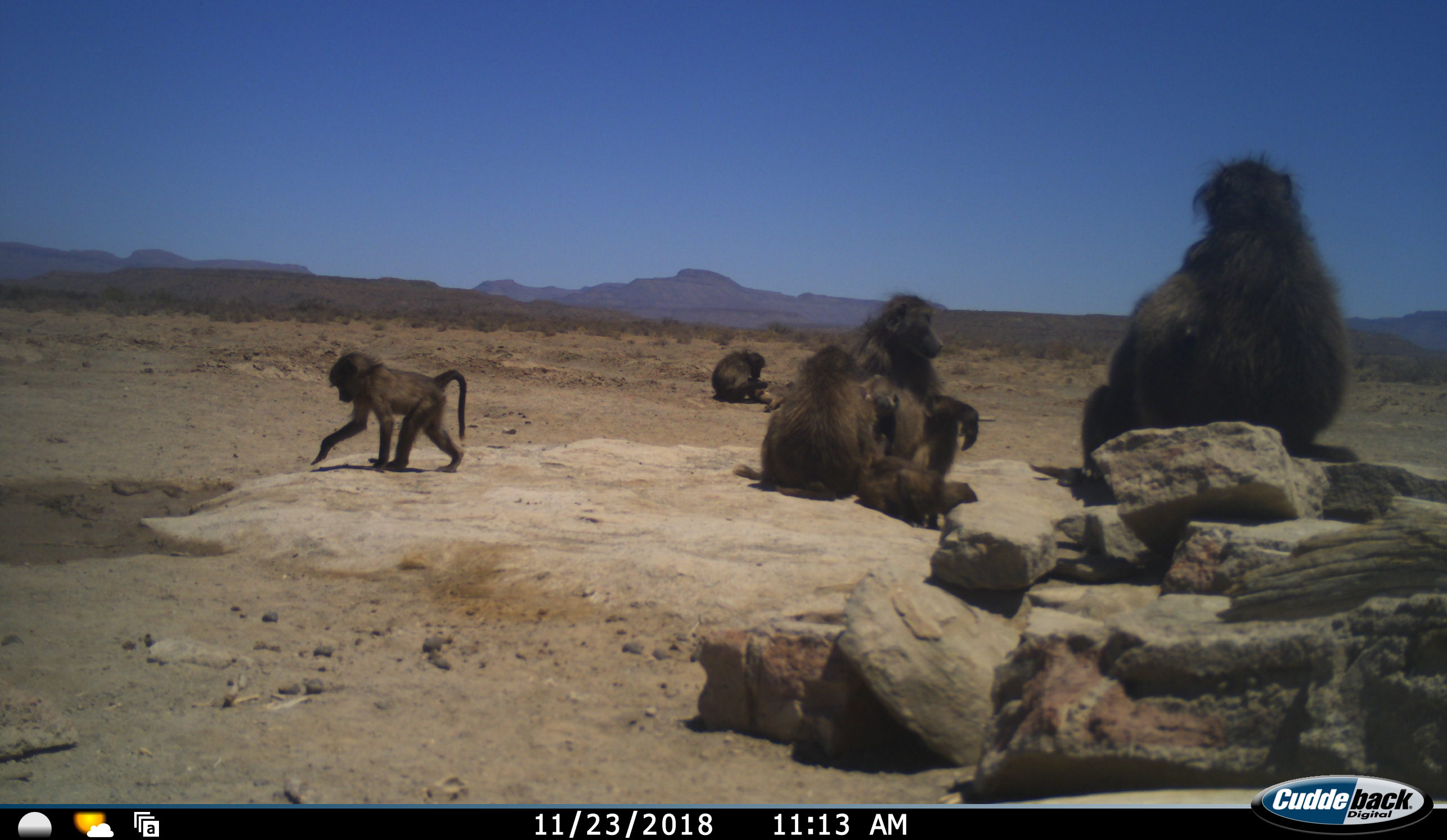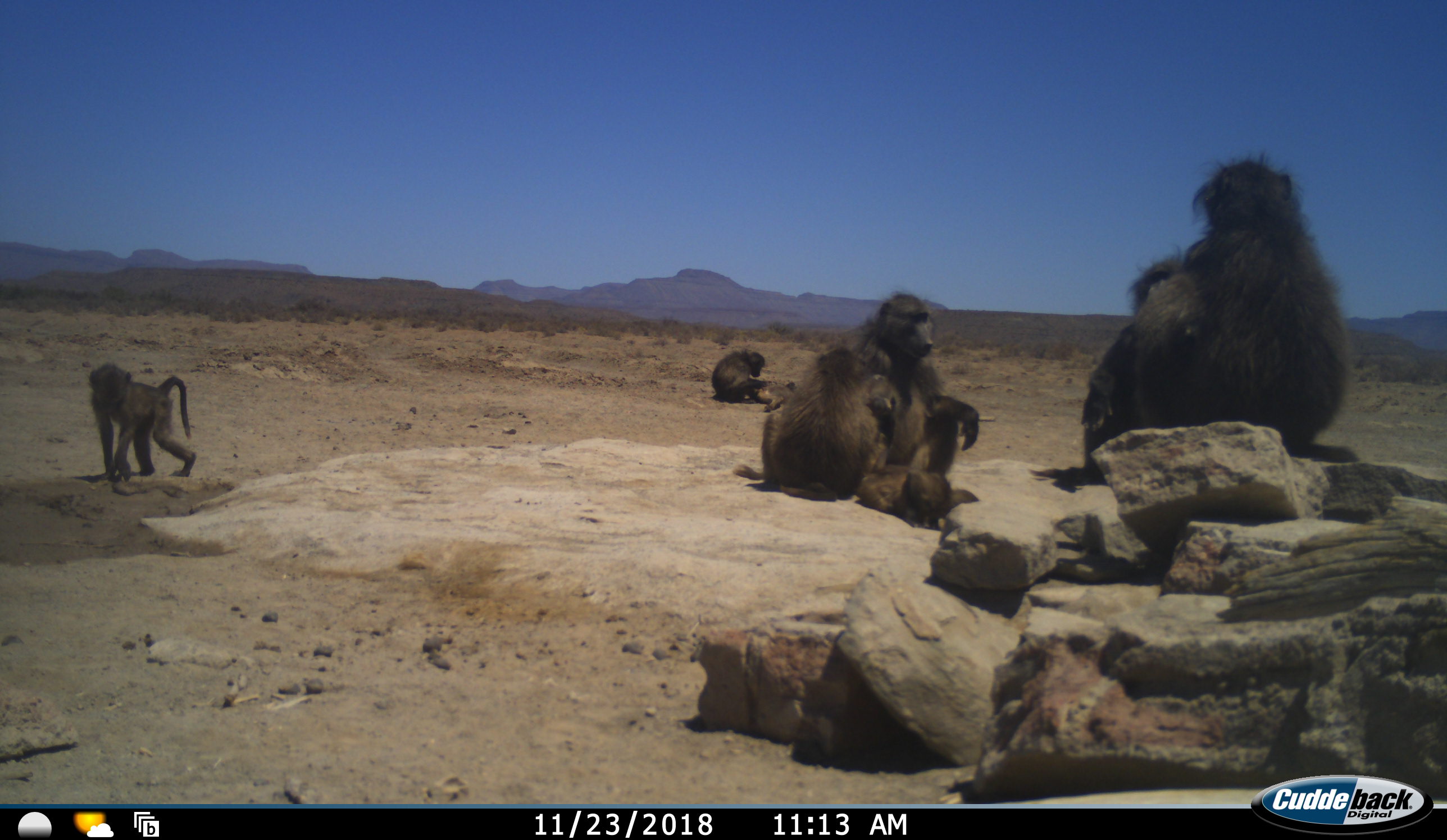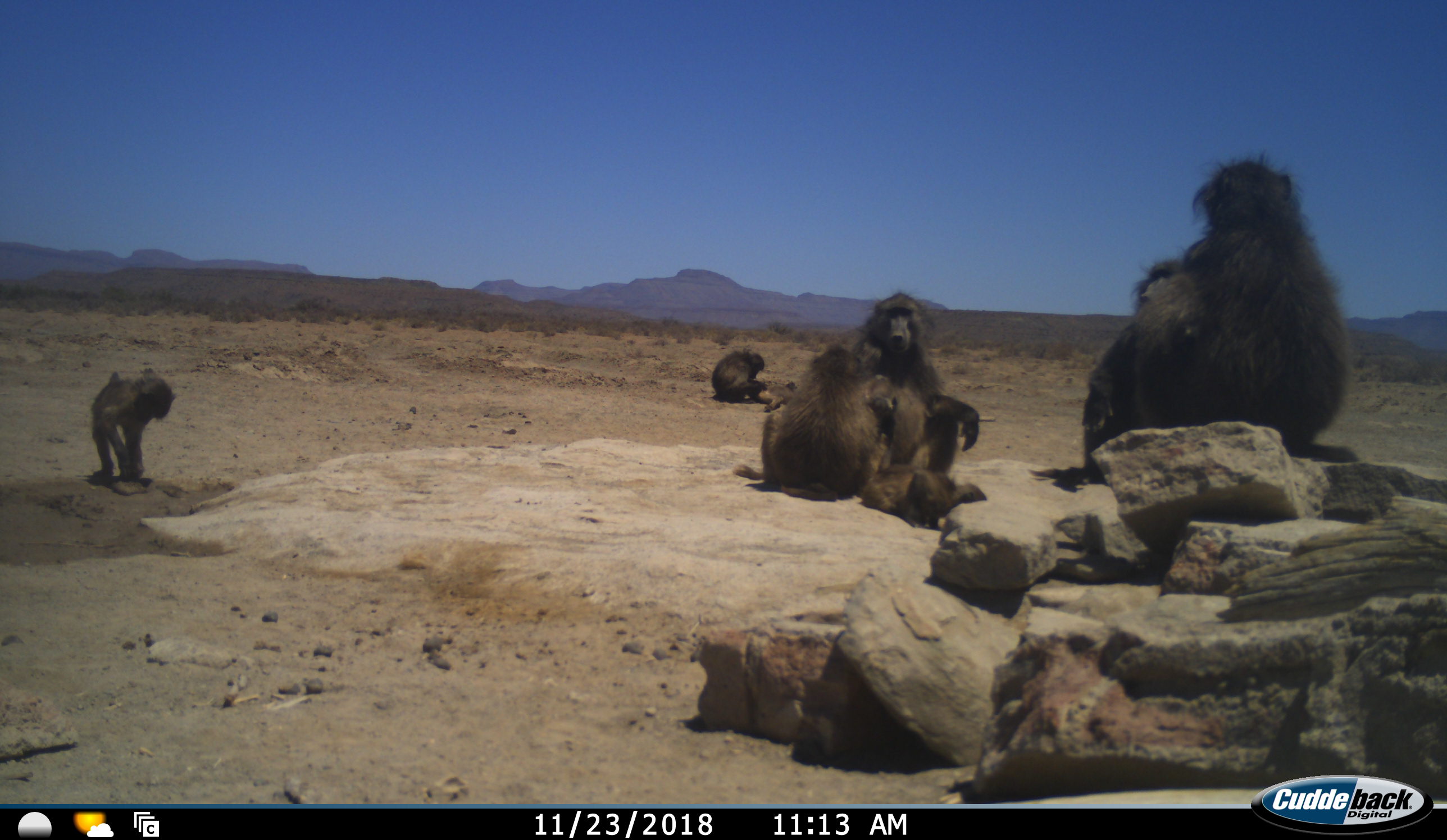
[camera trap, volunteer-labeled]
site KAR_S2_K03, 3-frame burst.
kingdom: Animalia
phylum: Chordata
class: Mammalia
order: Primates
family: Cercopithecidae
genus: Papio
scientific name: Papio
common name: baboon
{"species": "baboon (Papio)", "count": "6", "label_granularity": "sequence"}